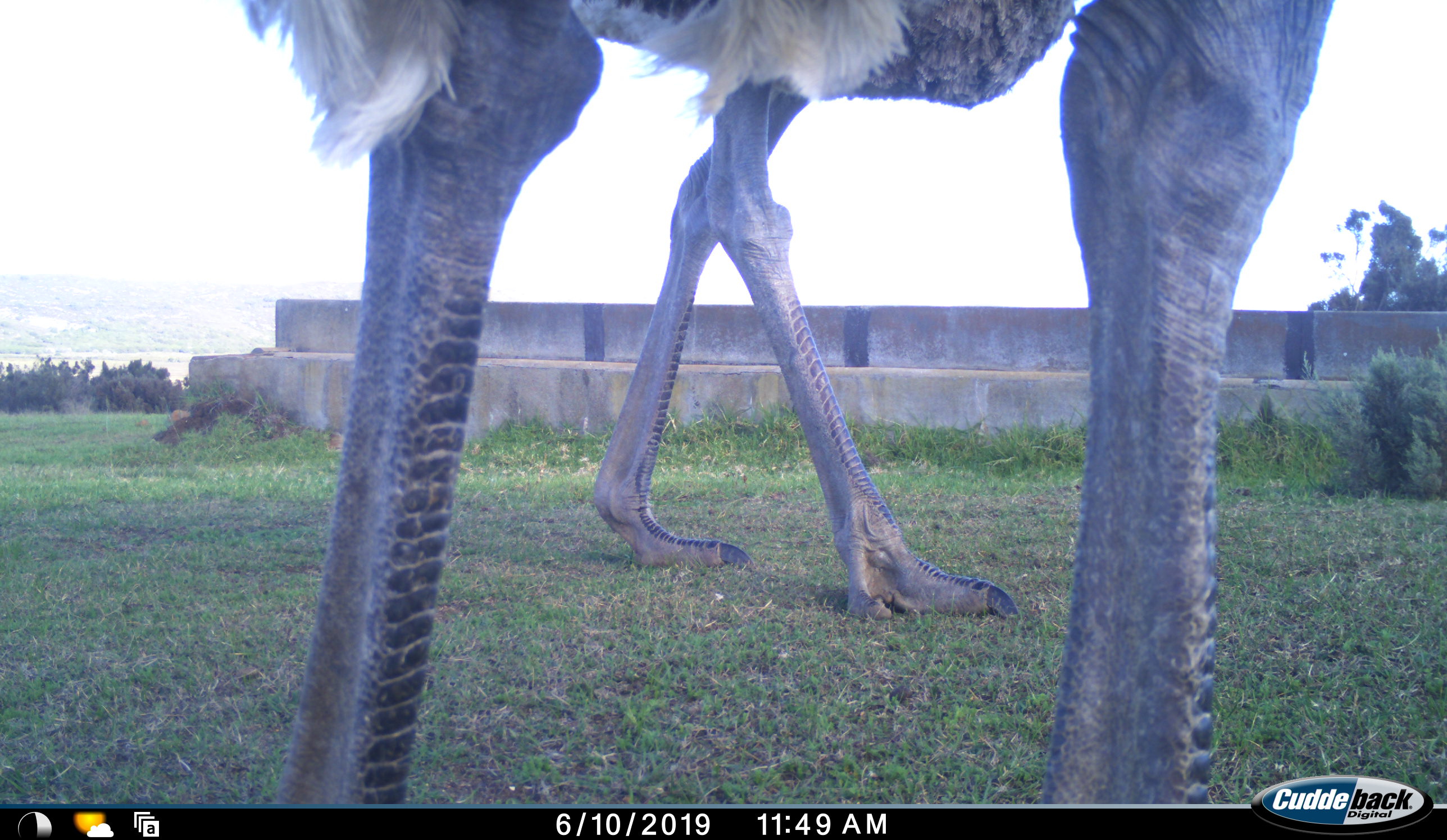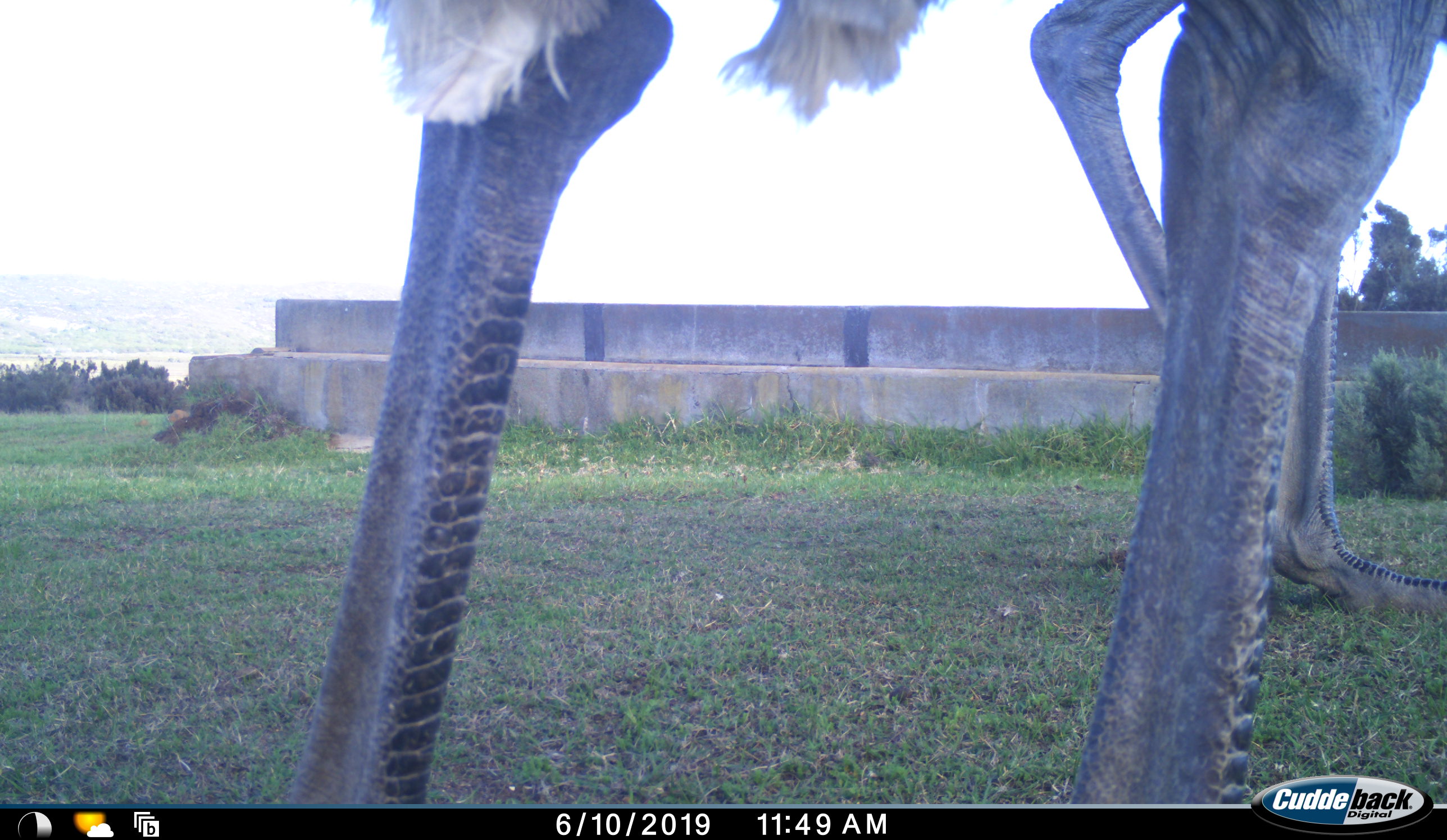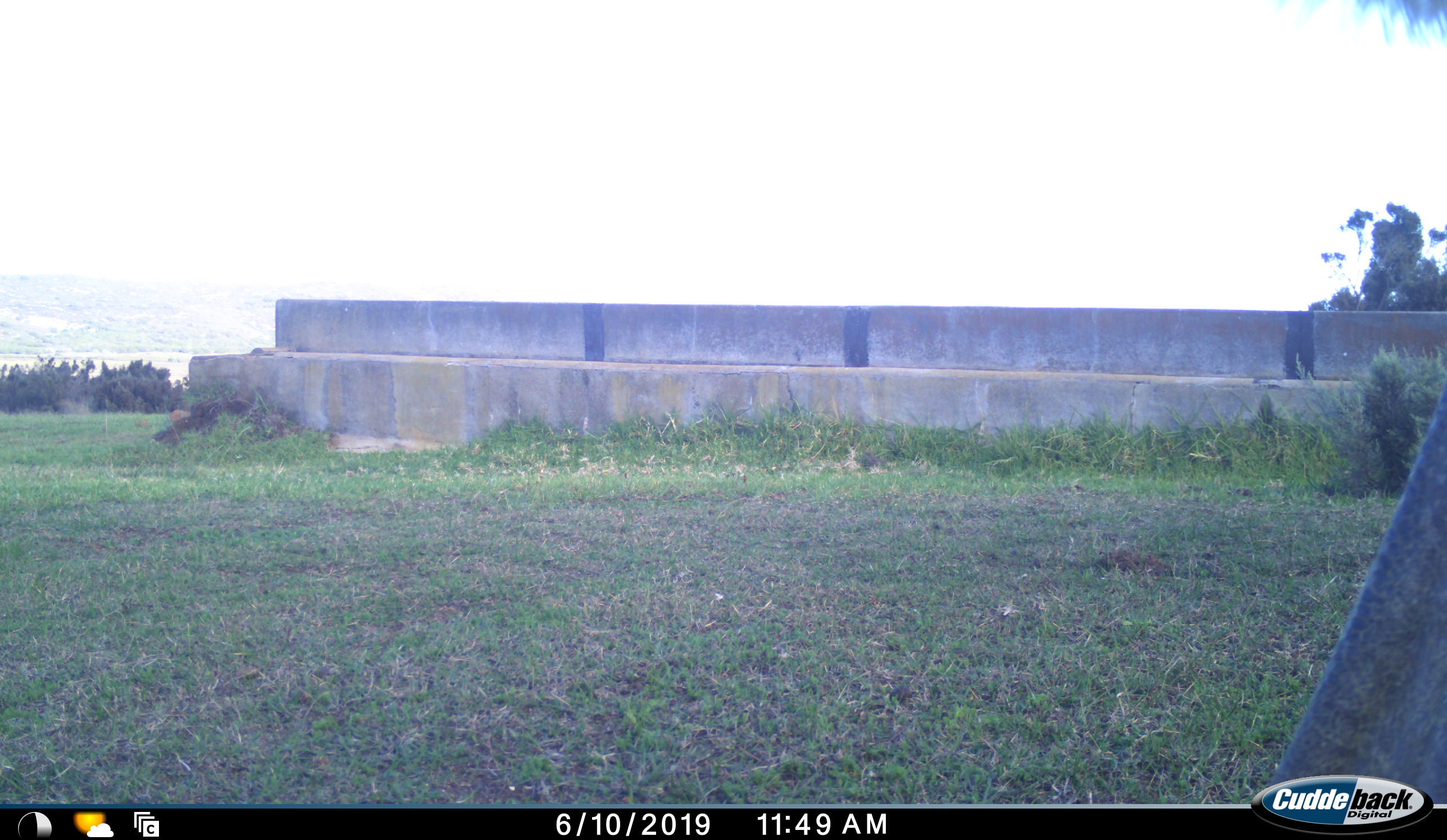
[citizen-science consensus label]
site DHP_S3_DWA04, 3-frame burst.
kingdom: Animalia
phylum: Chordata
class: Aves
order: Struthioniformes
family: Struthionidae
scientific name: Struthionidae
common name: ostrich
Ostrich (Struthionidae), count 2. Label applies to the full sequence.